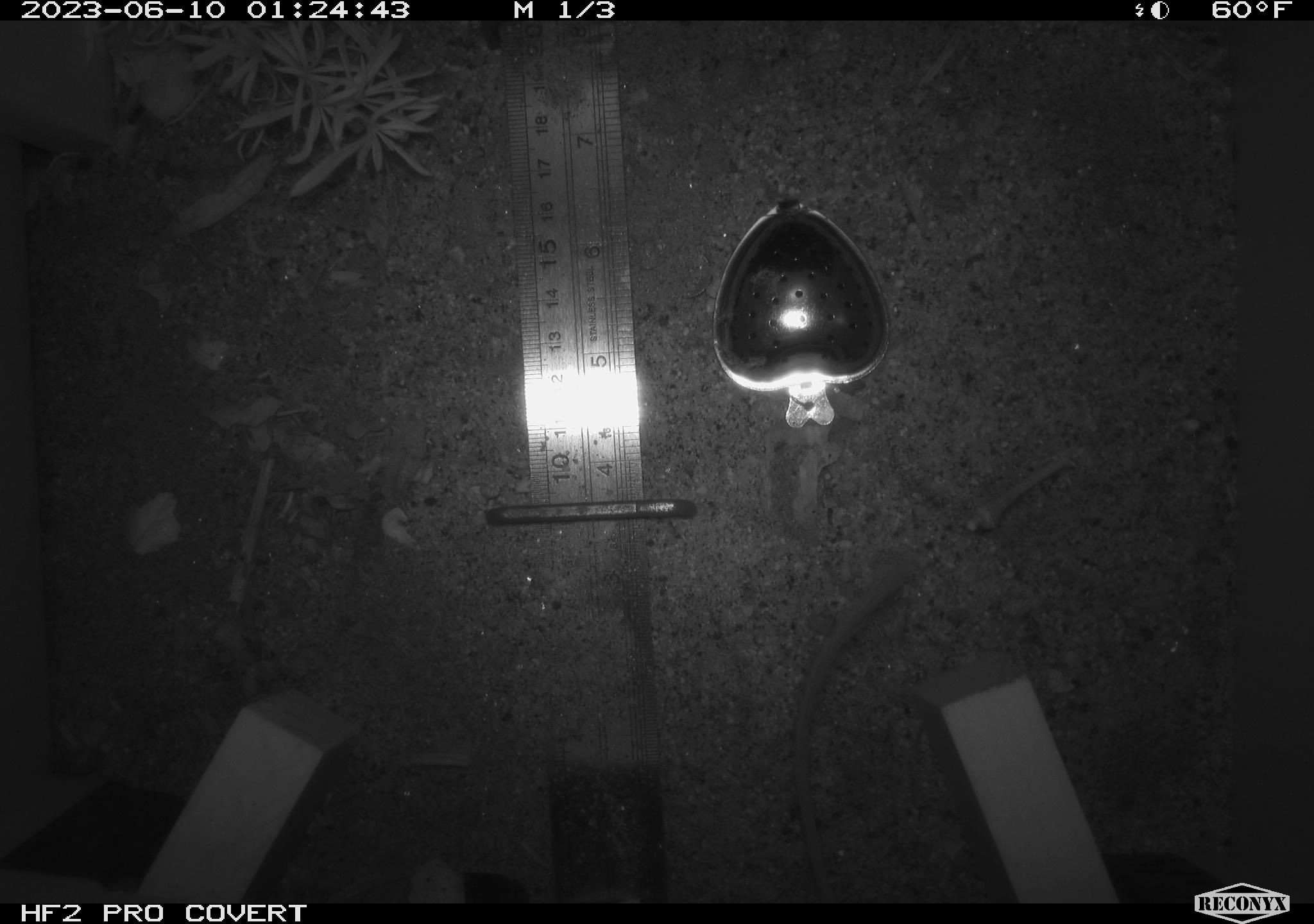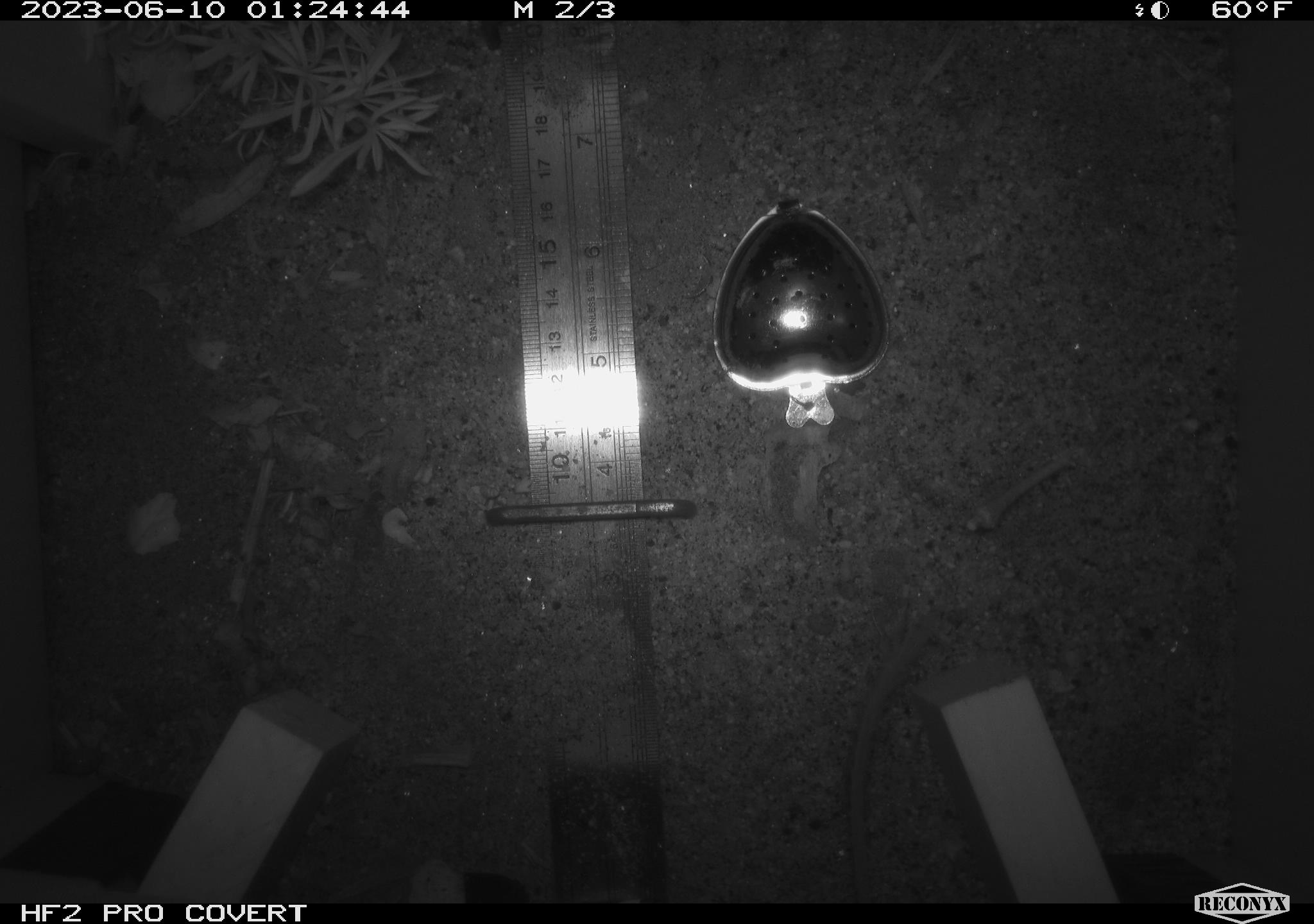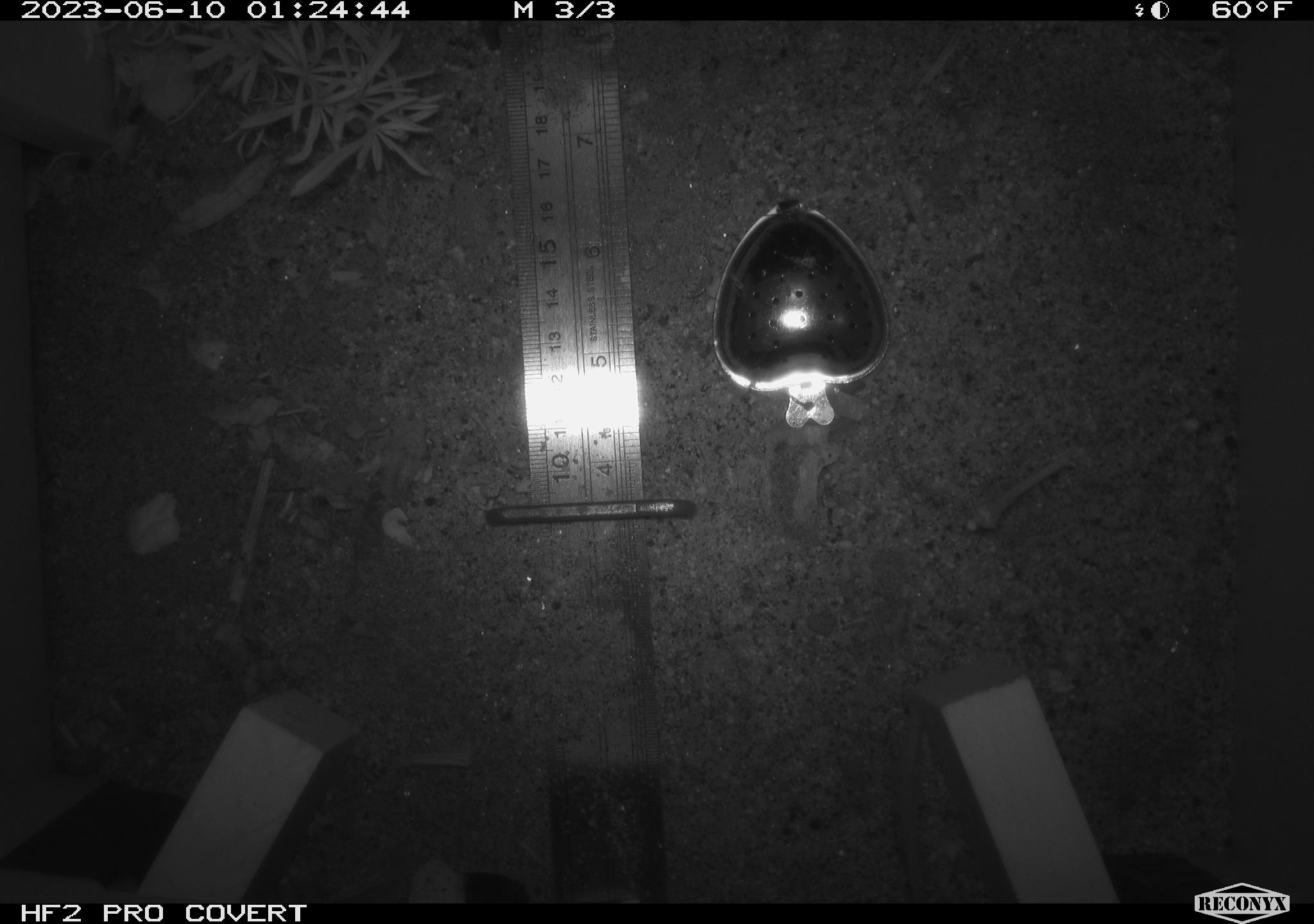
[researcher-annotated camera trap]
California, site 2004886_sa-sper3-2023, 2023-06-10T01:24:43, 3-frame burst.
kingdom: Animalia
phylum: Chordata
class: Mammalia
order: Rodentia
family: Heteromyidae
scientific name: Heteromyidae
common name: kangaroo rats and pocket mice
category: heteromyidae family